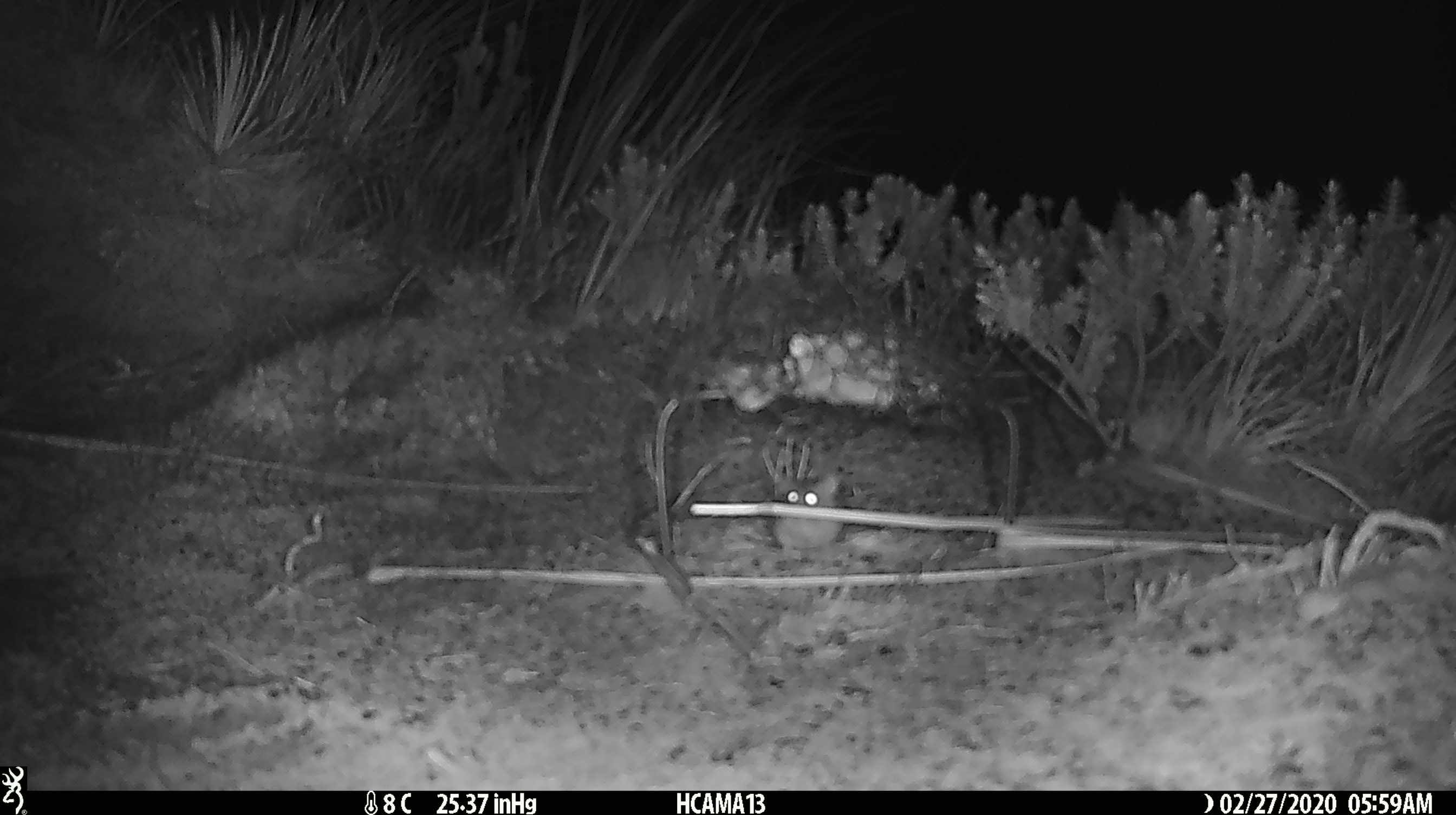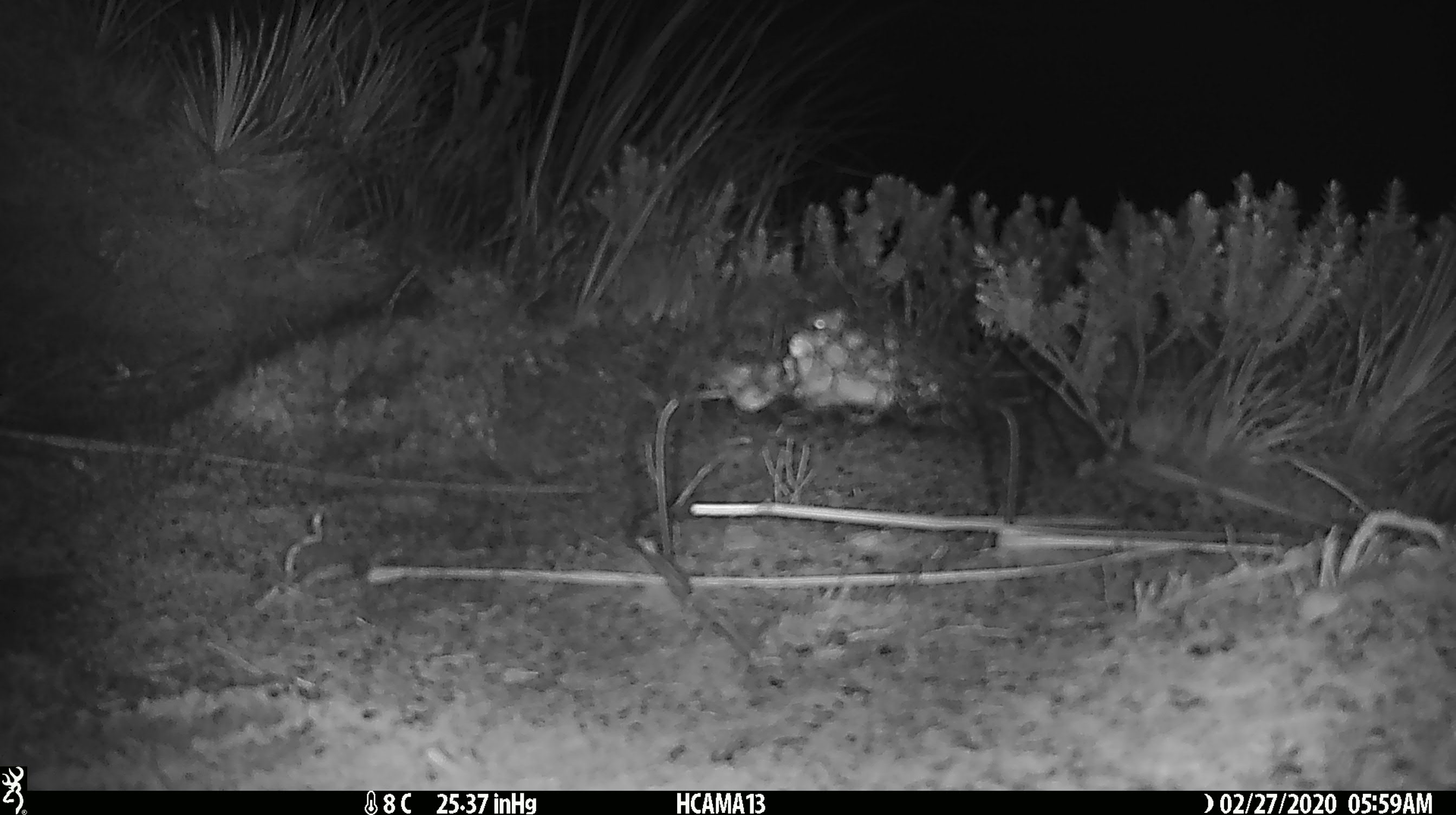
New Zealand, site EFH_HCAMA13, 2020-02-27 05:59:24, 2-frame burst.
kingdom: Animalia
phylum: Chordata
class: Mammalia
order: Rodentia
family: Muridae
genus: Mus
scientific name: Mus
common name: mouse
Mouse (Mus).